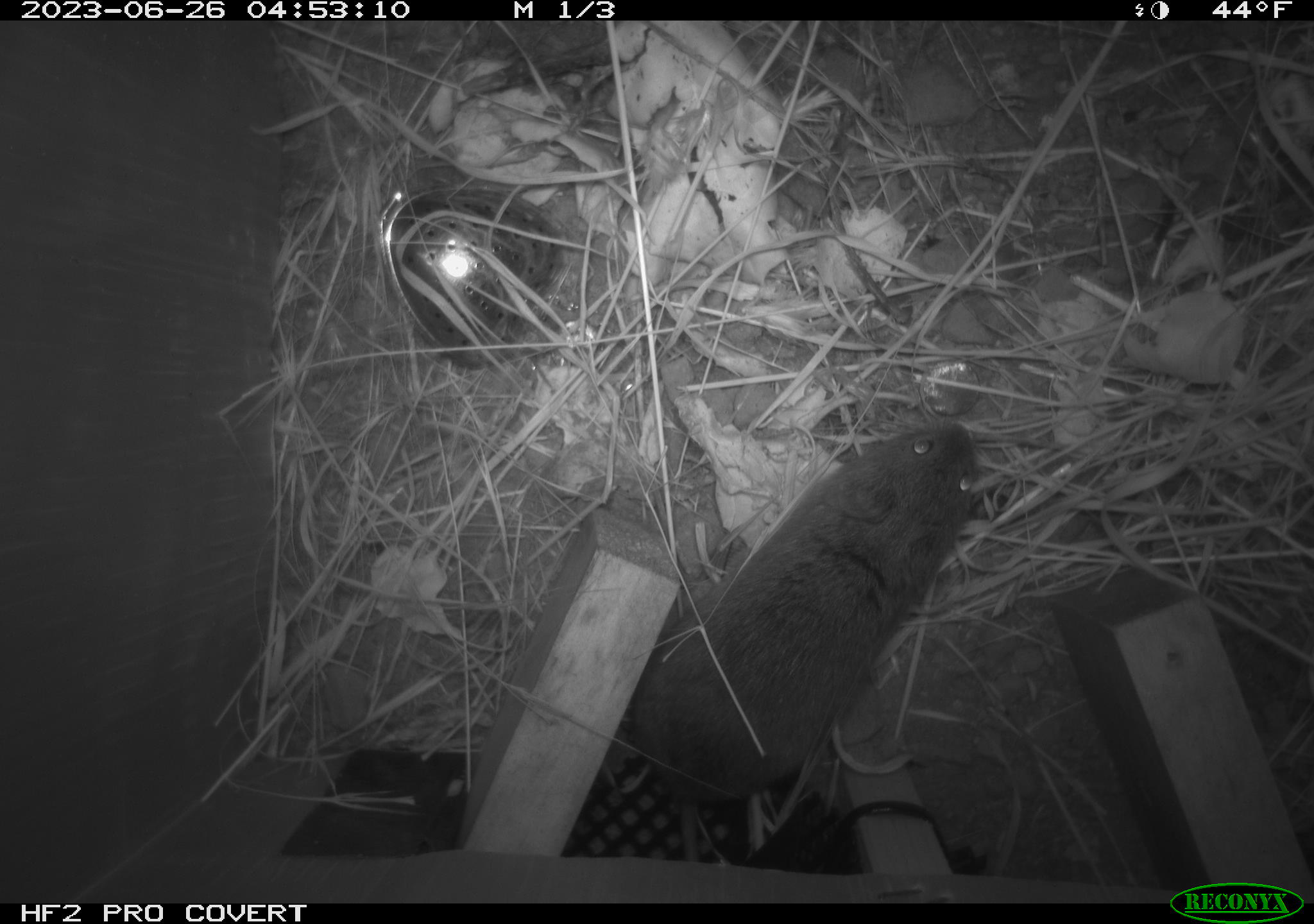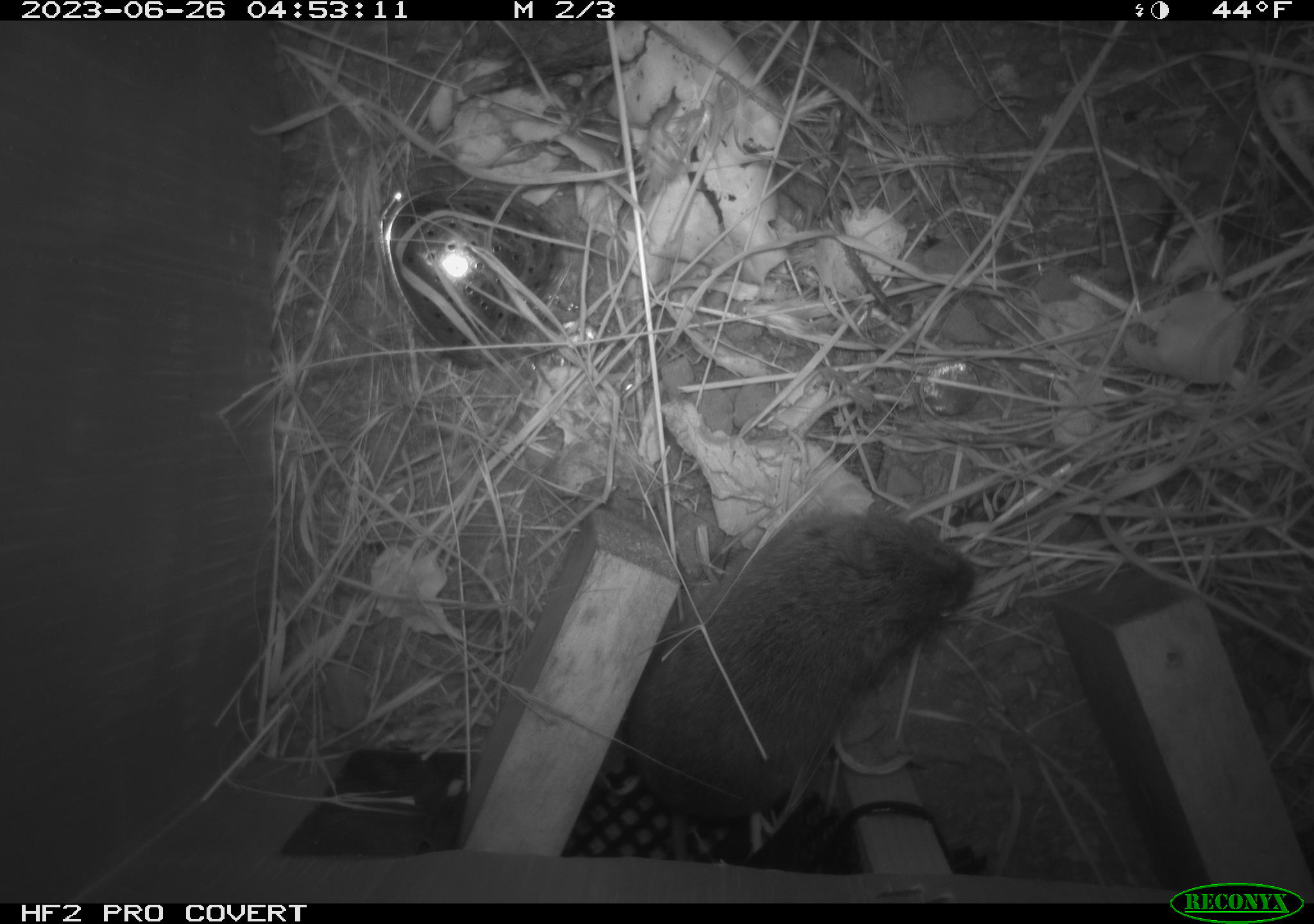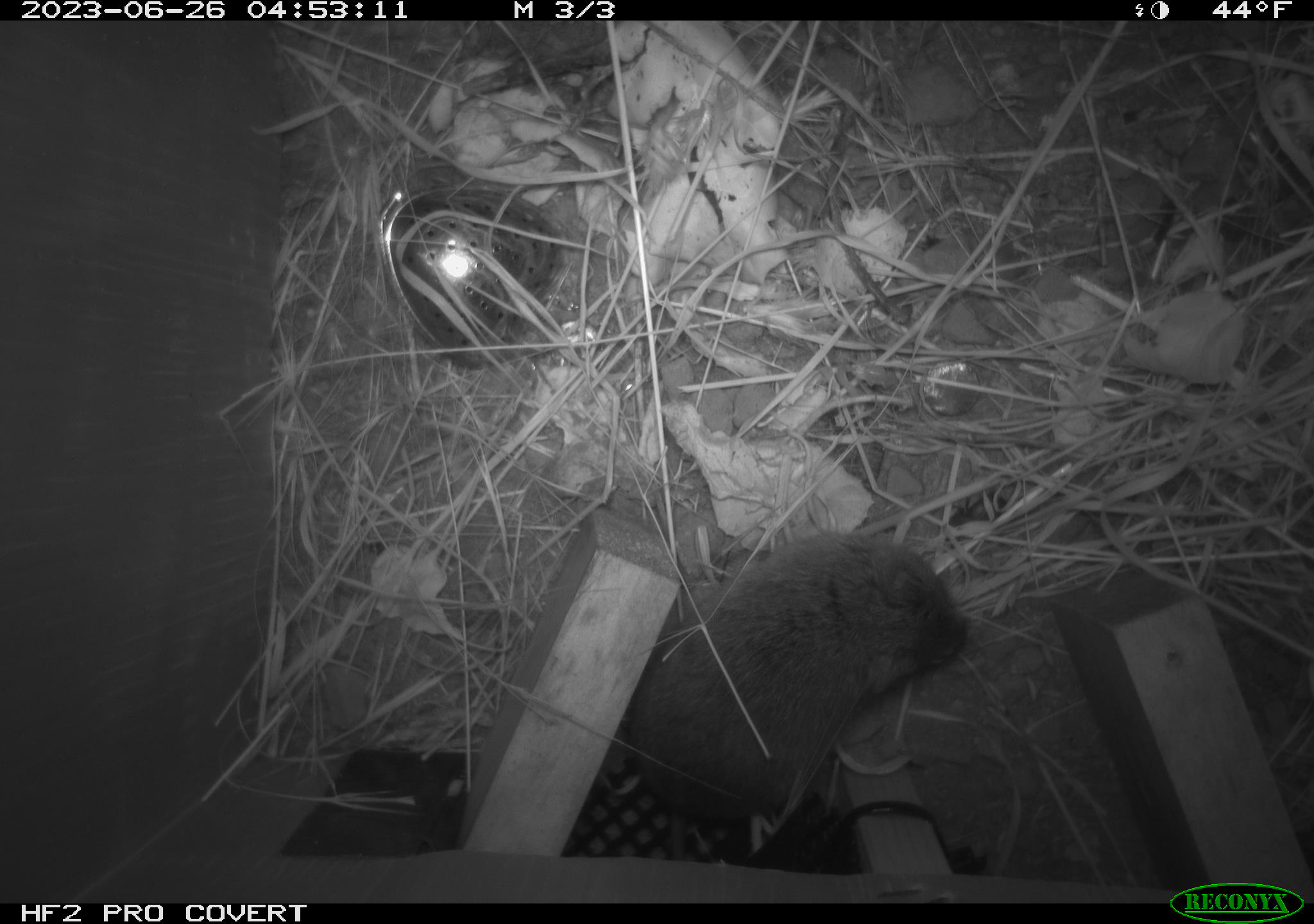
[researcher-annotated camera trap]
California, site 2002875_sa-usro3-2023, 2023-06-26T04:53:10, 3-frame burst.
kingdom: Animalia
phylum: Chordata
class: Mammalia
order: Rodentia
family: Cricetidae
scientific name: Arvicolinae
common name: voles, lemmings, and muskrats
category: arvicolinae subfamily